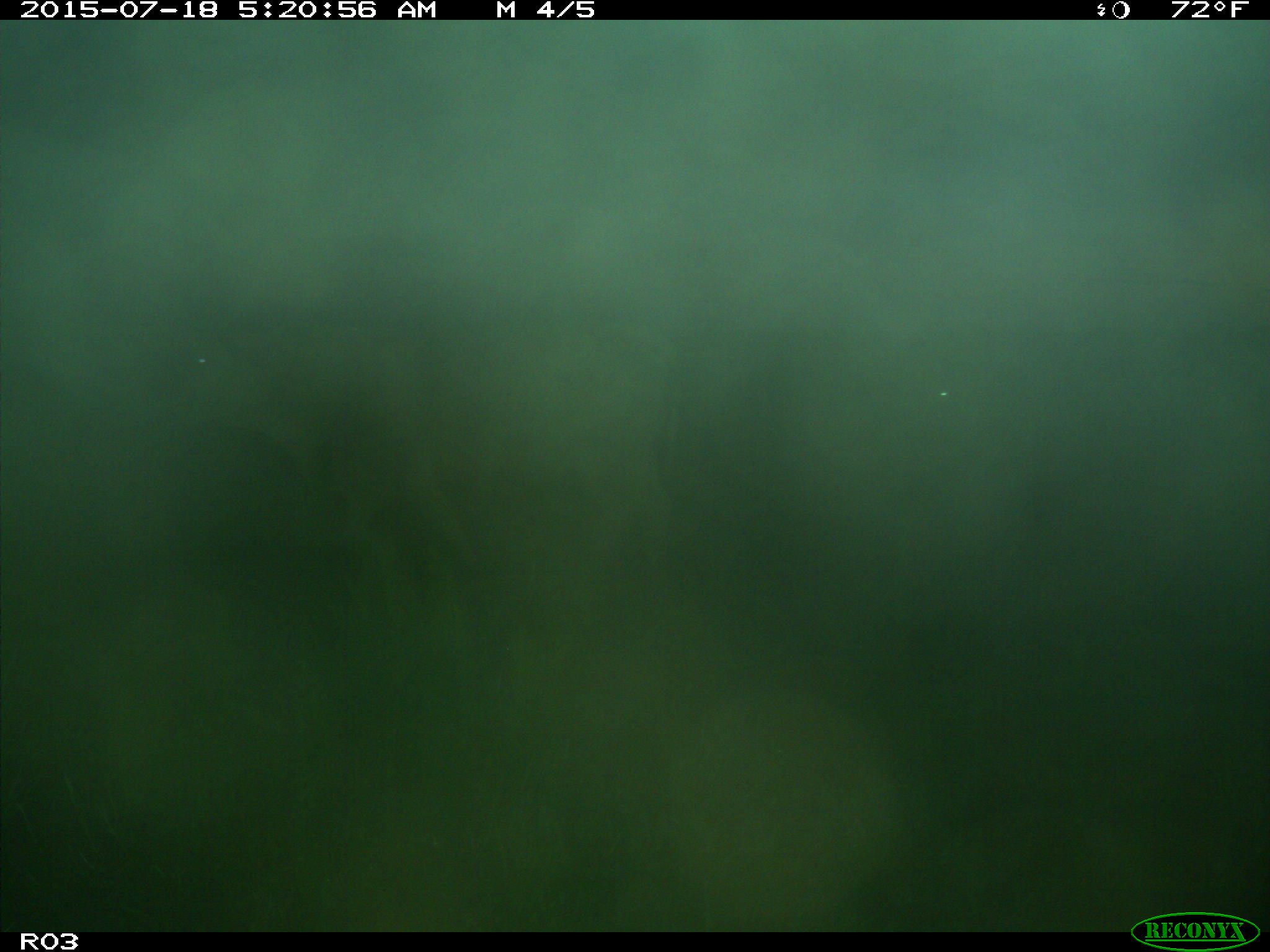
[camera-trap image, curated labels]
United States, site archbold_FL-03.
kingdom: Animalia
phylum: Chordata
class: Mammalia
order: Artiodactyla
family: Bovidae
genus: Bos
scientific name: Bos taurus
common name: domestic cow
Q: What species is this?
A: Bos taurus (domestic cow).